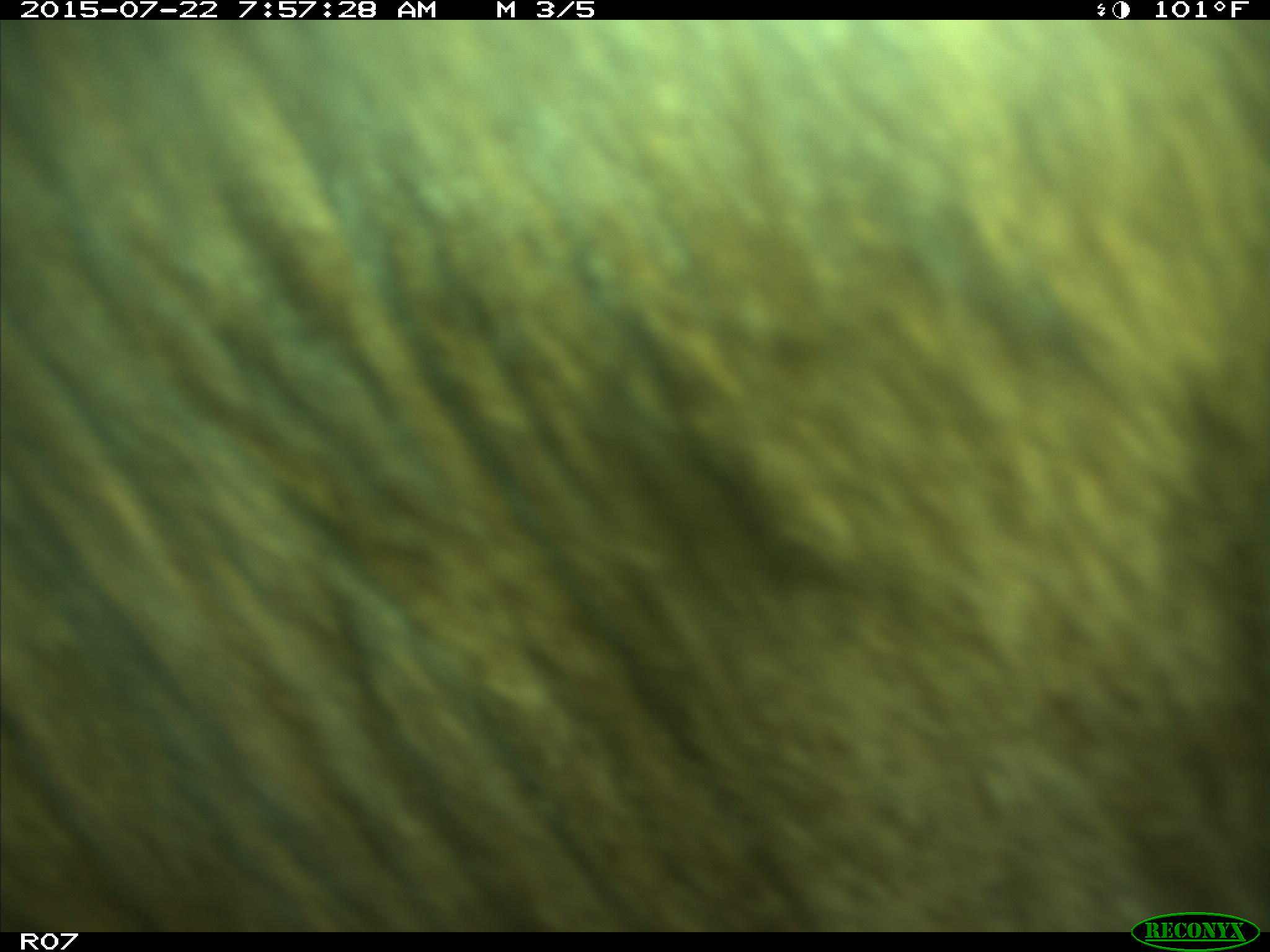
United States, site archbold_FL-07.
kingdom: Animalia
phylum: Chordata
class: Mammalia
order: Artiodactyla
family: Bovidae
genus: Bos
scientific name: Bos taurus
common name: domestic cow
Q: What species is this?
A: Bos taurus (domestic cow).